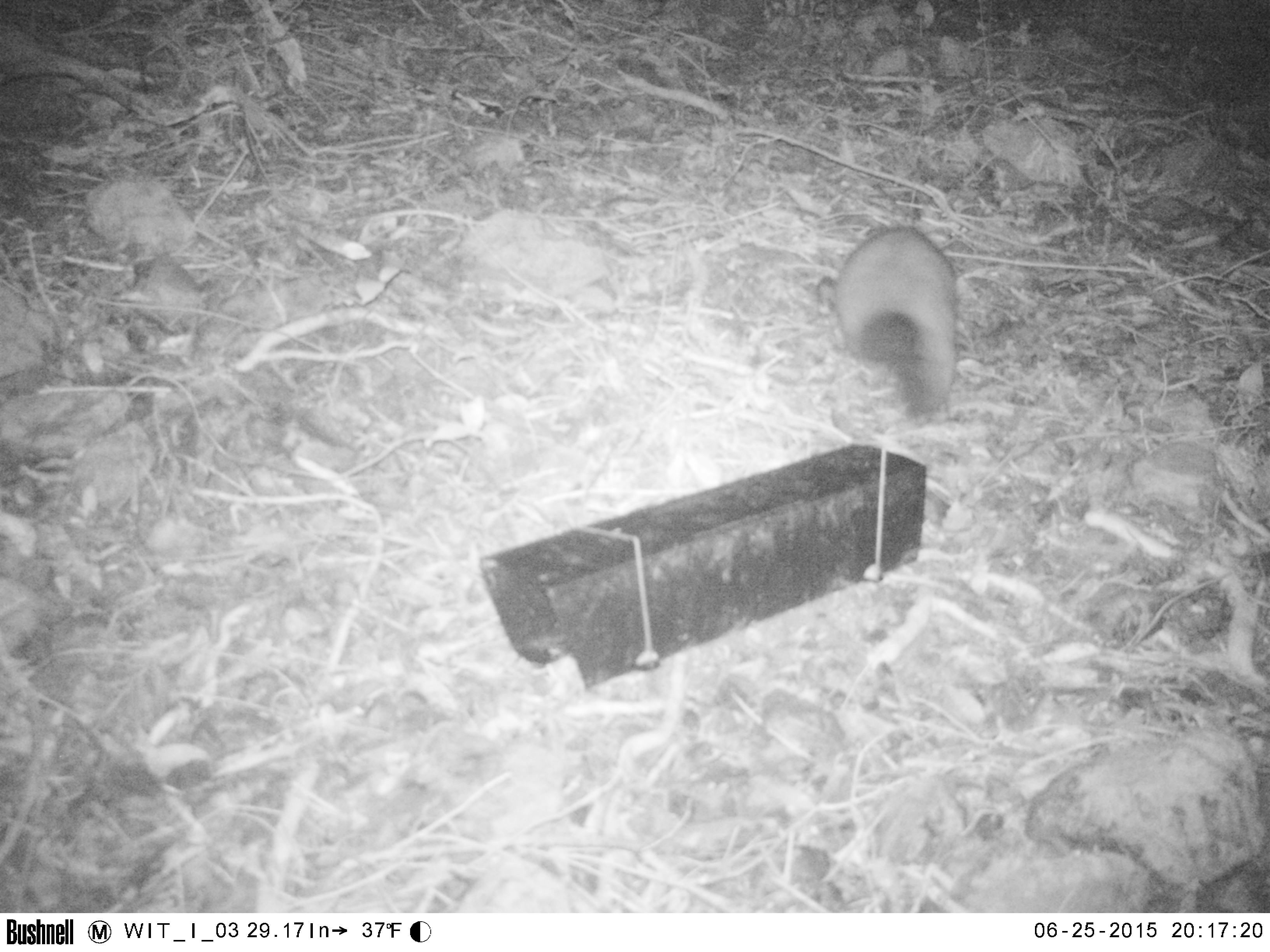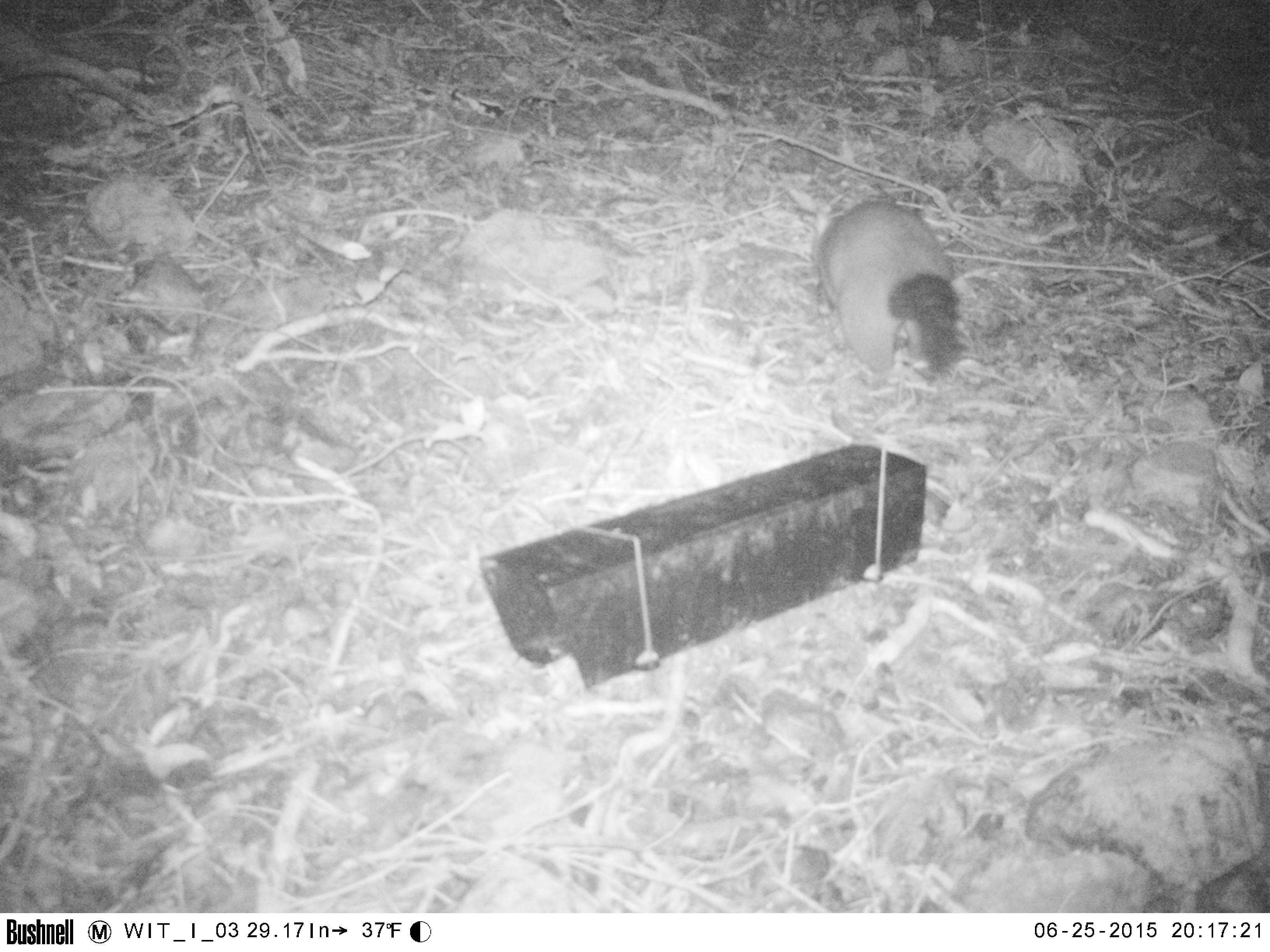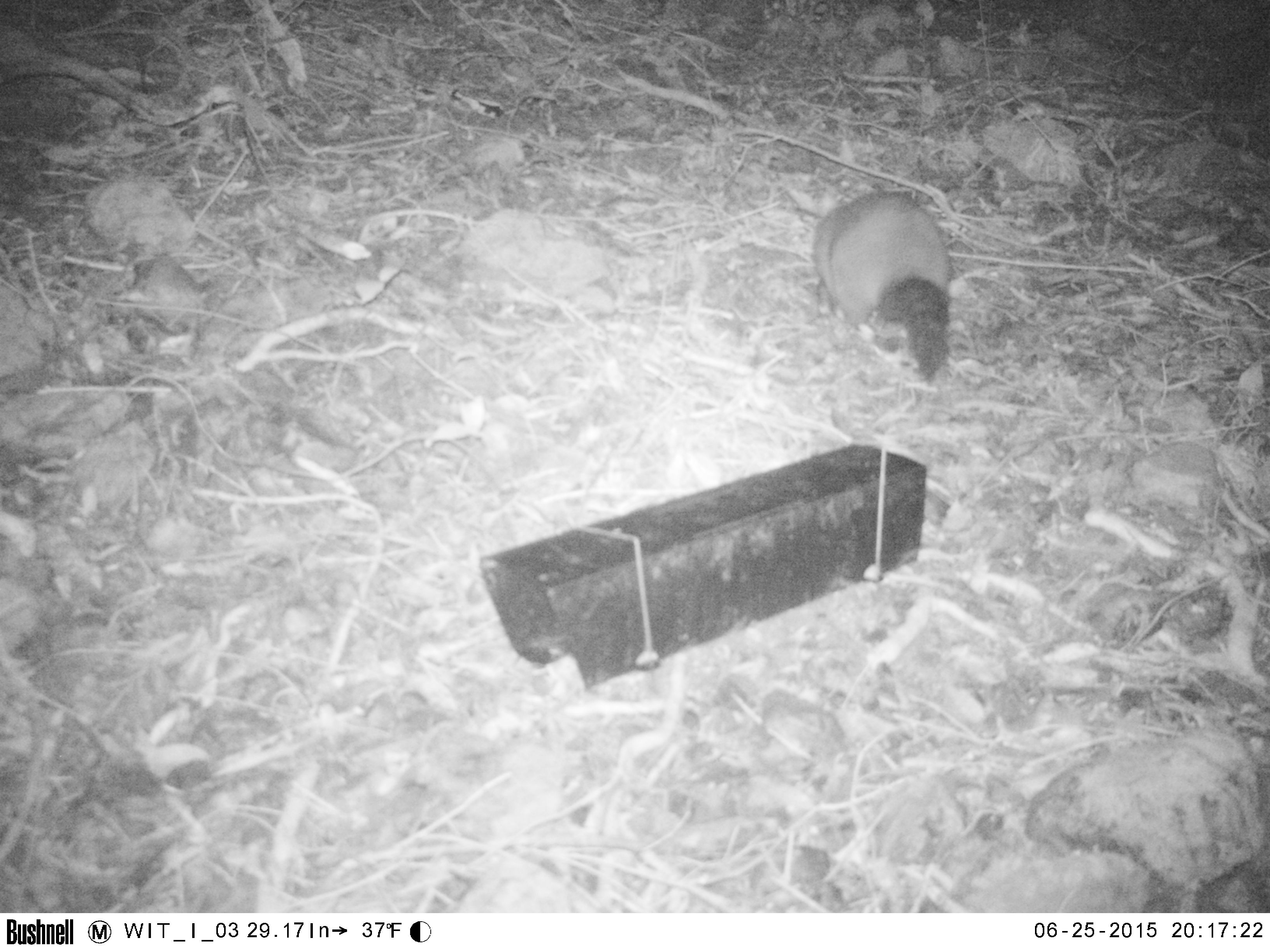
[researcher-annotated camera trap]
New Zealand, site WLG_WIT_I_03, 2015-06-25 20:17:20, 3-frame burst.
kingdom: Animalia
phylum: Chordata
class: Mammalia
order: Diprotodontia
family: Phalangeridae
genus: Trichosurus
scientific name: Trichosurus vulpecula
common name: common brushtail possum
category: possum